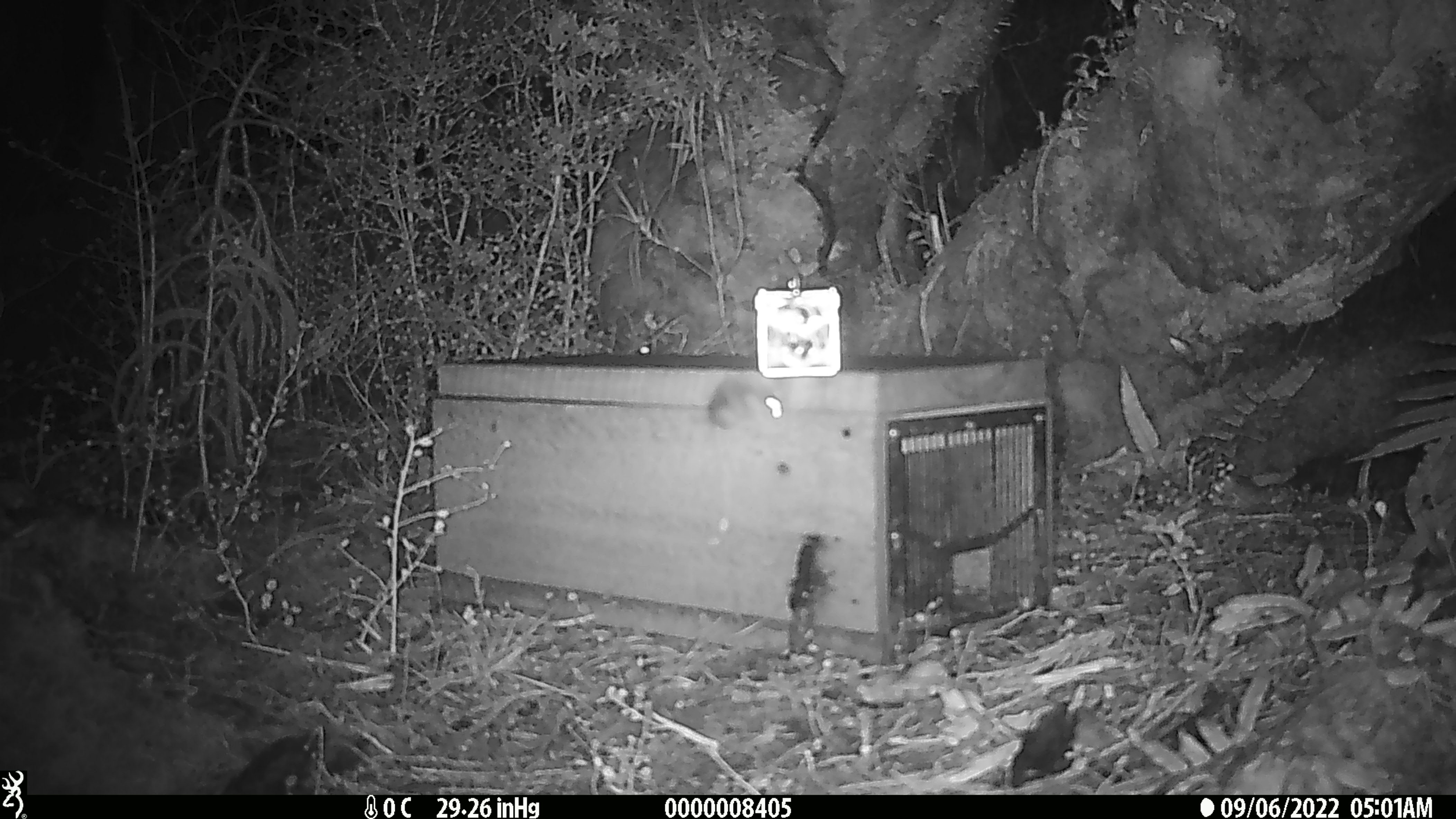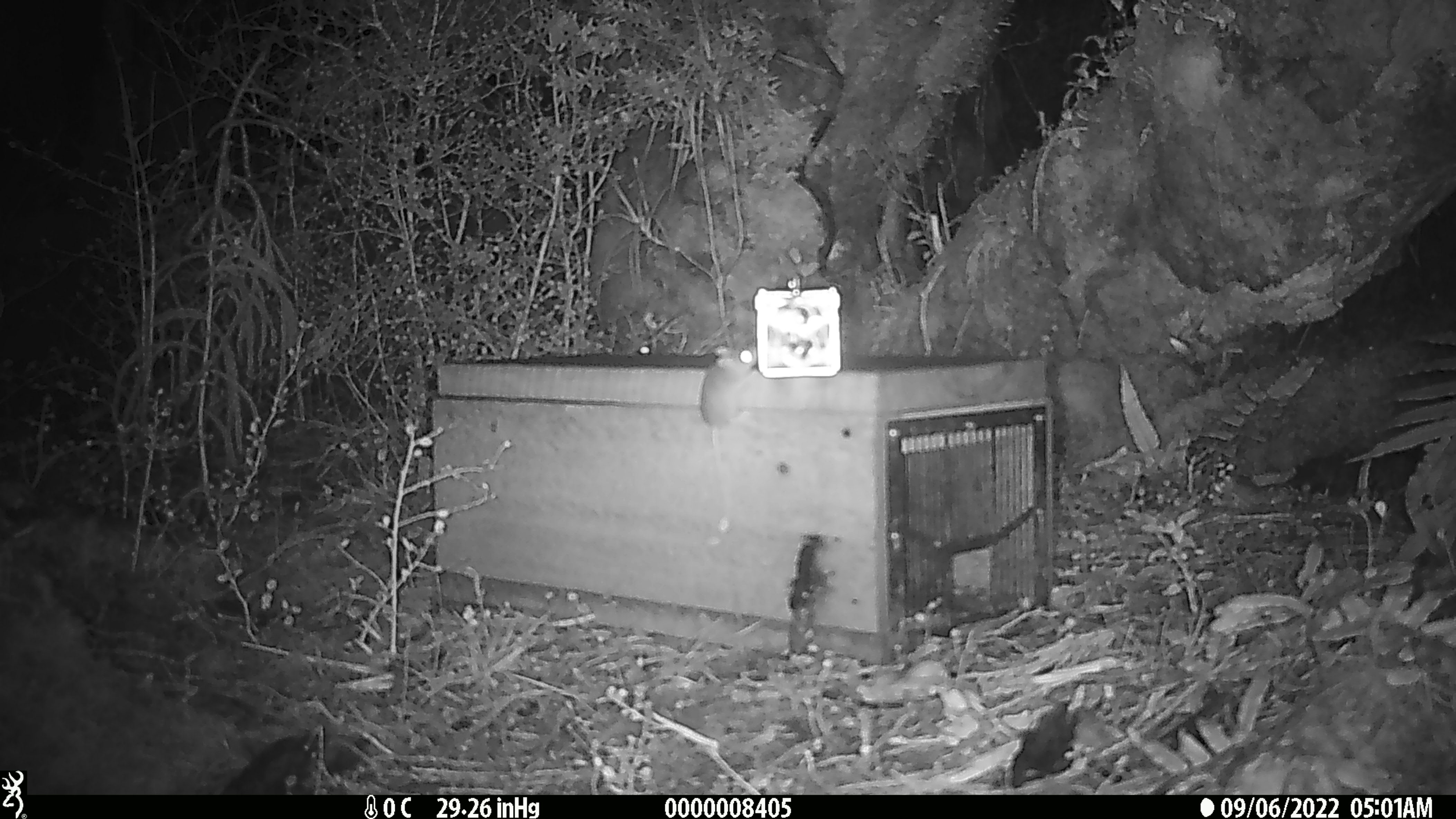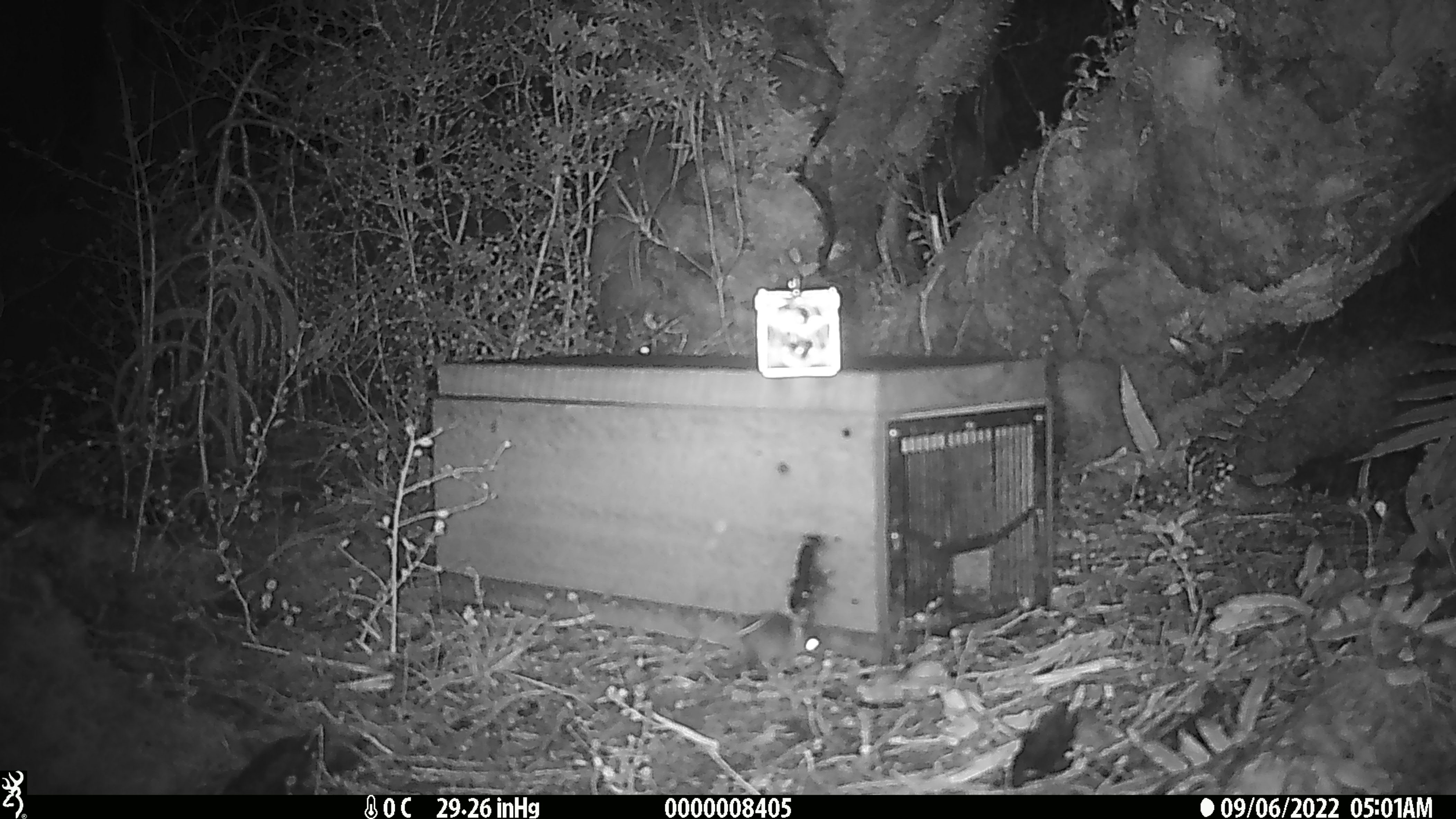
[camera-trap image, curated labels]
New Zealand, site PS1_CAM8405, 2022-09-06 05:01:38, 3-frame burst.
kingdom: Animalia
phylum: Chordata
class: Mammalia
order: Rodentia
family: Muridae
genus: Mus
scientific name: Mus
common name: mouse